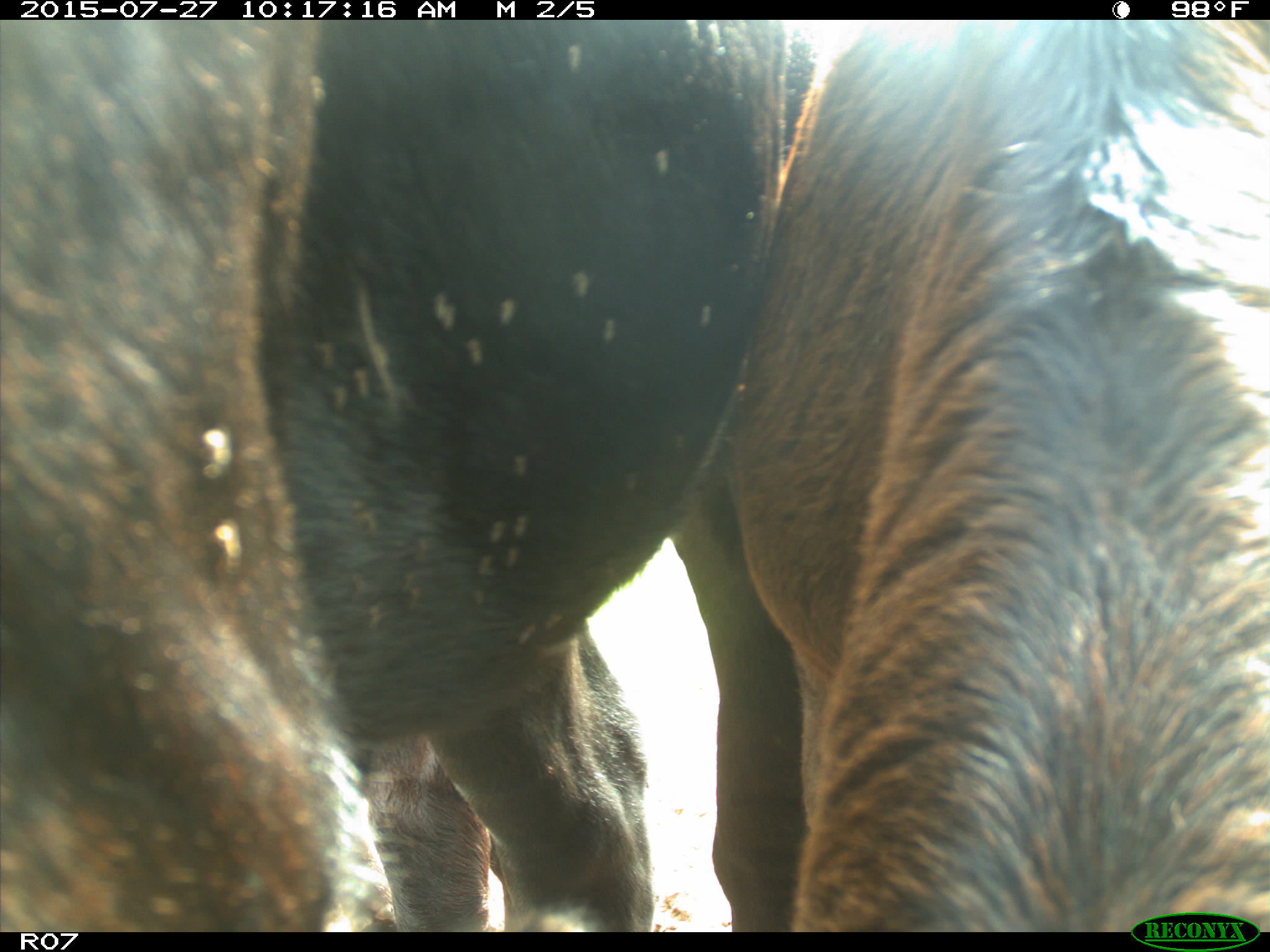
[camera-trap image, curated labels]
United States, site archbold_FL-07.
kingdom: Animalia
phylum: Chordata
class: Mammalia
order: Artiodactyla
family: Bovidae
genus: Bos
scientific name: Bos taurus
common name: domestic cow